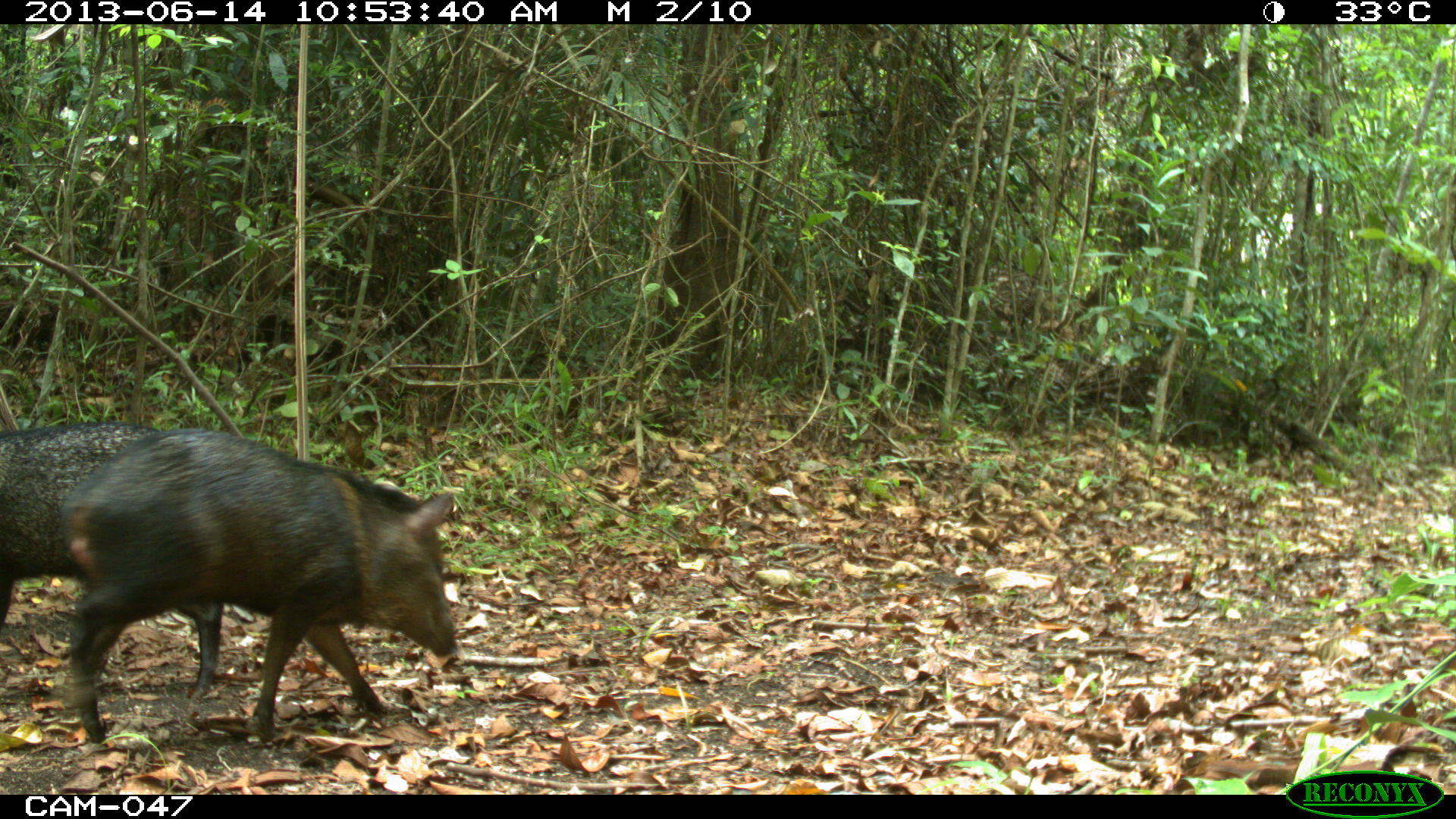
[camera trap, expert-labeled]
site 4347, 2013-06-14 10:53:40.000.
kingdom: Animalia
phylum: Chordata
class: Mammalia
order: Artiodactyla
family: Tayassuidae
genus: Pecari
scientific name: Pecari tajacu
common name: collared peccary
Pecari tajacu (collared peccary), count 2.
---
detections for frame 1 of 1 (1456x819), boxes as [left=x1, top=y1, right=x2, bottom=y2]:
pecari tajacu: [left=57, top=426, right=458, bottom=749]; [left=0, top=419, right=227, bottom=705]